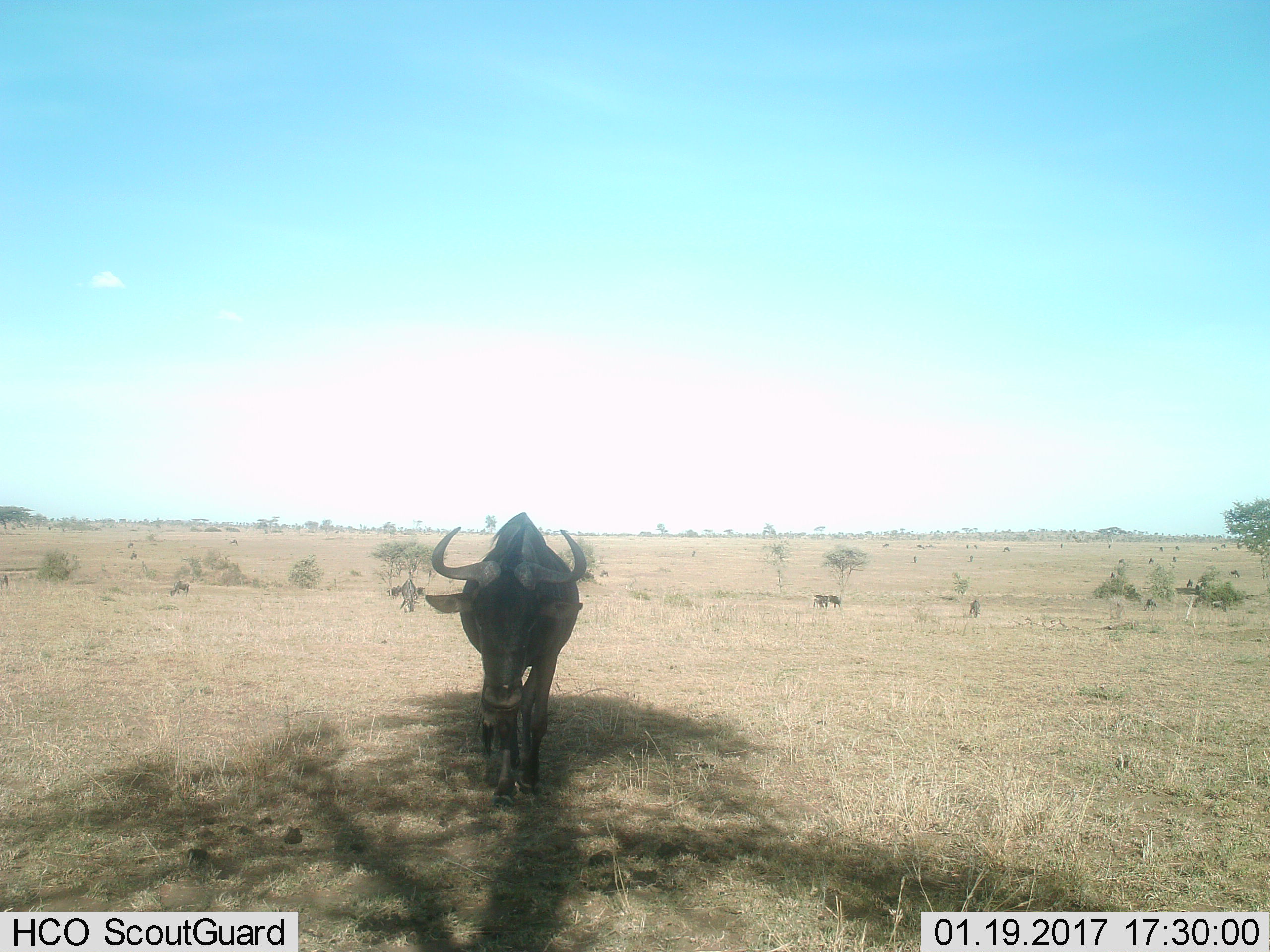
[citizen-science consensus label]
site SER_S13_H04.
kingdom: Animalia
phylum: Chordata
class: Mammalia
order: Artiodactyla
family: Bovidae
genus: Connochaetes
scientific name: Connochaetes taurinus taurinus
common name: blue wildebeest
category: wildebeestblue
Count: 1.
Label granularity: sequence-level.